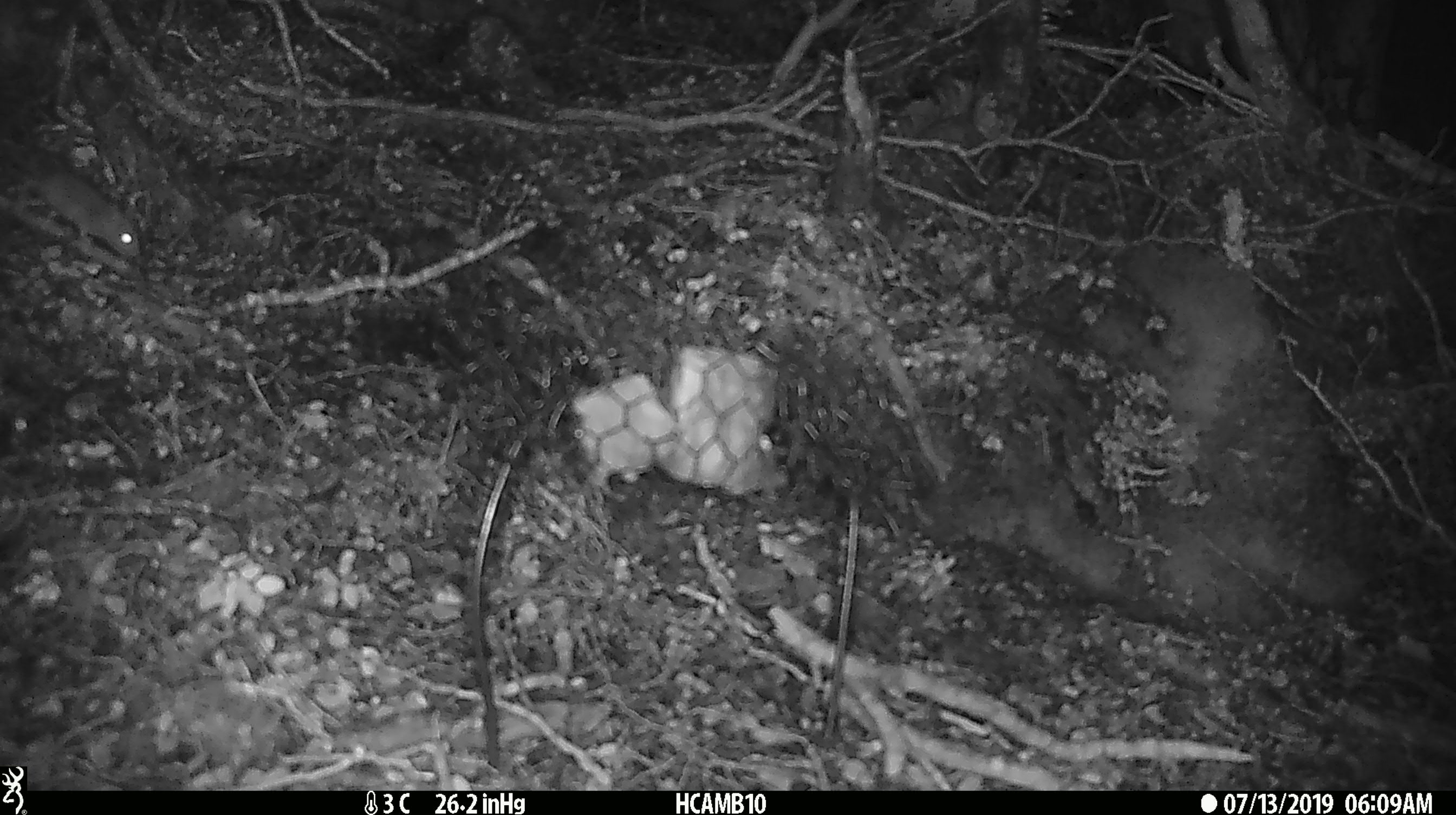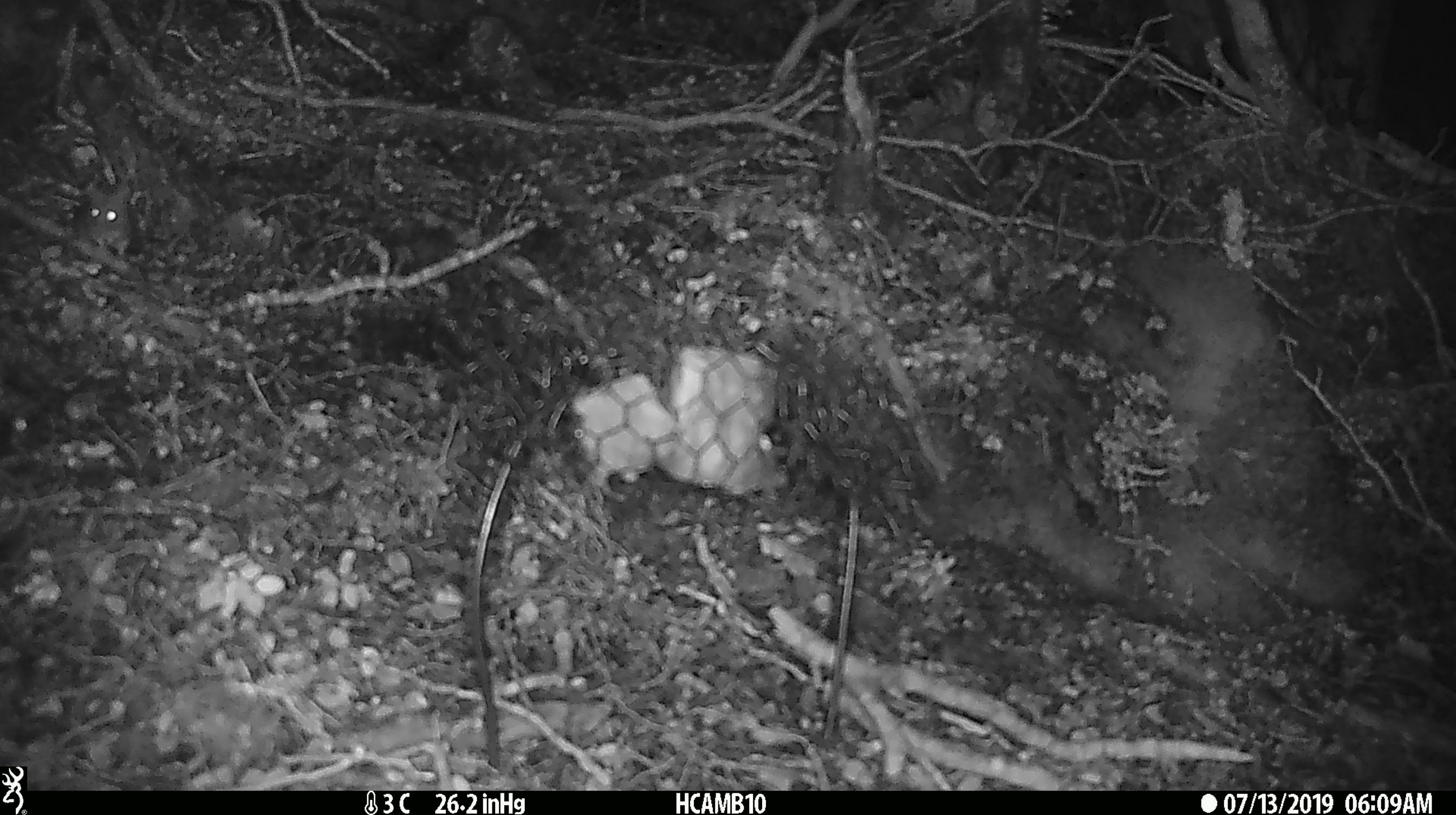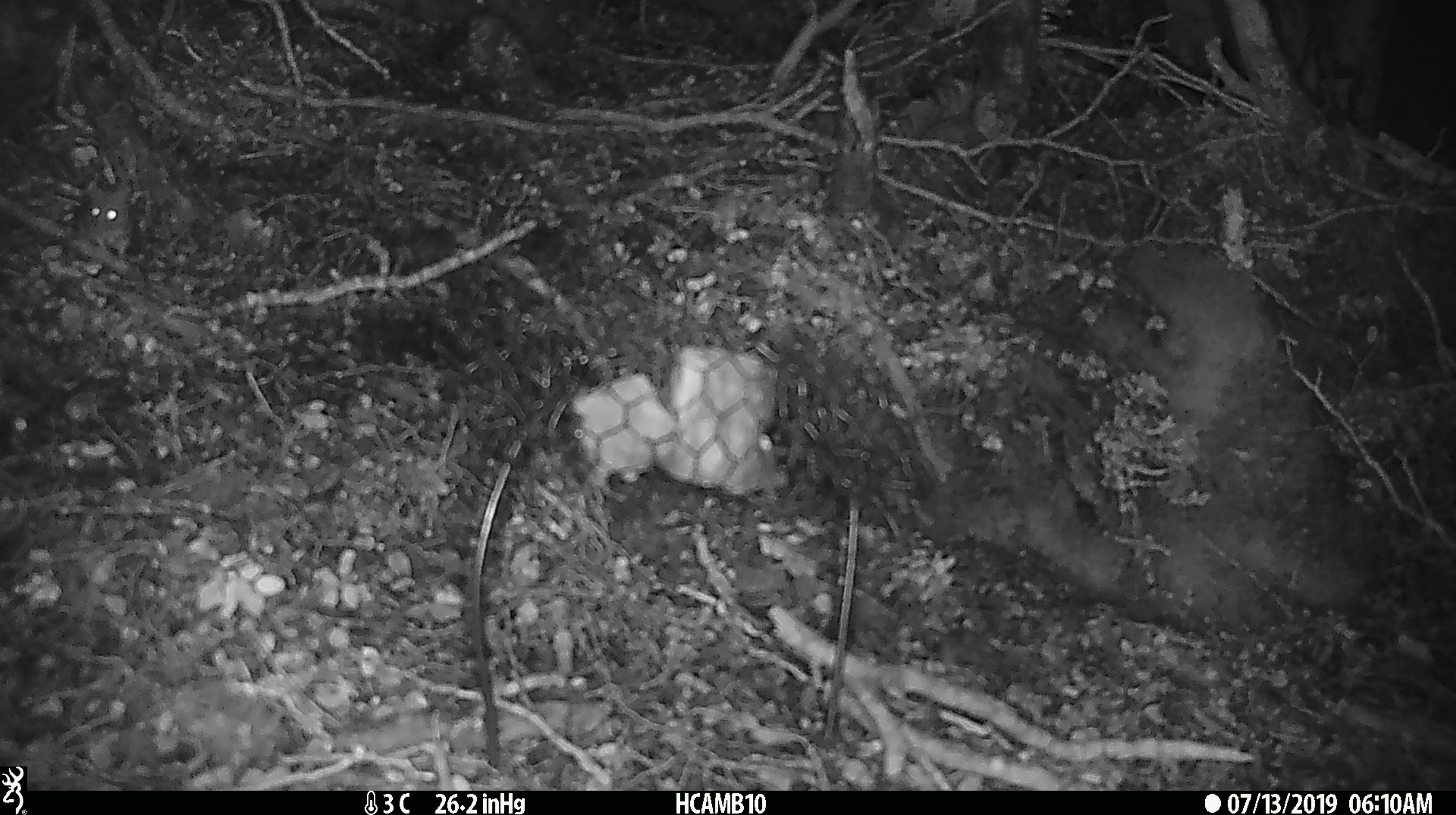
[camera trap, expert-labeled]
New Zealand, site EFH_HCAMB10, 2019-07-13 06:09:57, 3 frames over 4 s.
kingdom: Animalia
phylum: Chordata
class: Mammalia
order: Rodentia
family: Muridae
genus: Mus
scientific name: Mus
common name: mouse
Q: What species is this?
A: Mouse (Mus).